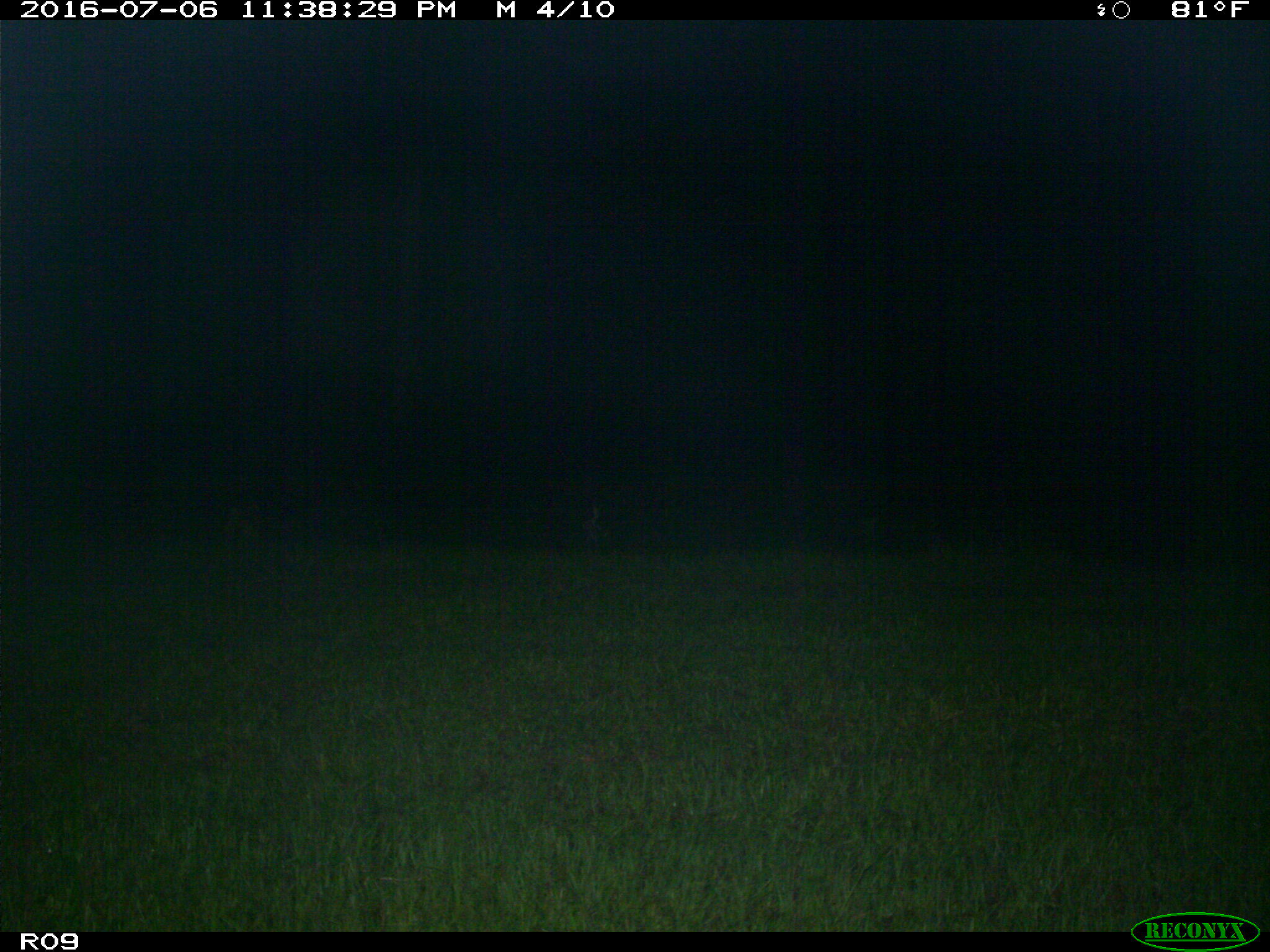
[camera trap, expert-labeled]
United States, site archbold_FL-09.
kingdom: Animalia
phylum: Chordata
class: Mammalia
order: Carnivora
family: Canidae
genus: Canis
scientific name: Canis latrans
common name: coyote